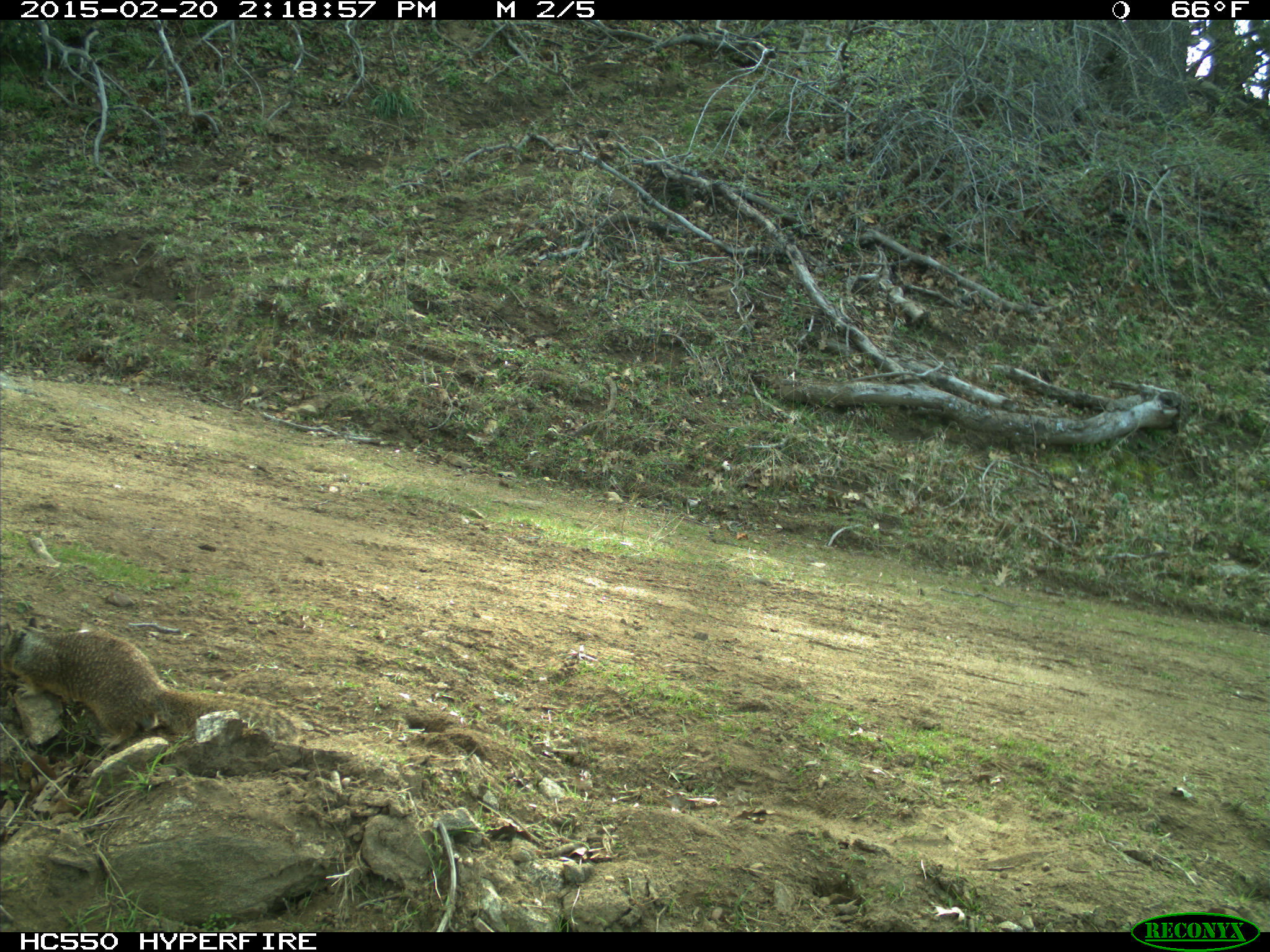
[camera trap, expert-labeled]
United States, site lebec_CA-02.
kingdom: Animalia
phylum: Chordata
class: Mammalia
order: Rodentia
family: Sciuridae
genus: Otospermophilus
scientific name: Otospermophilus beecheyi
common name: california ground squirrel